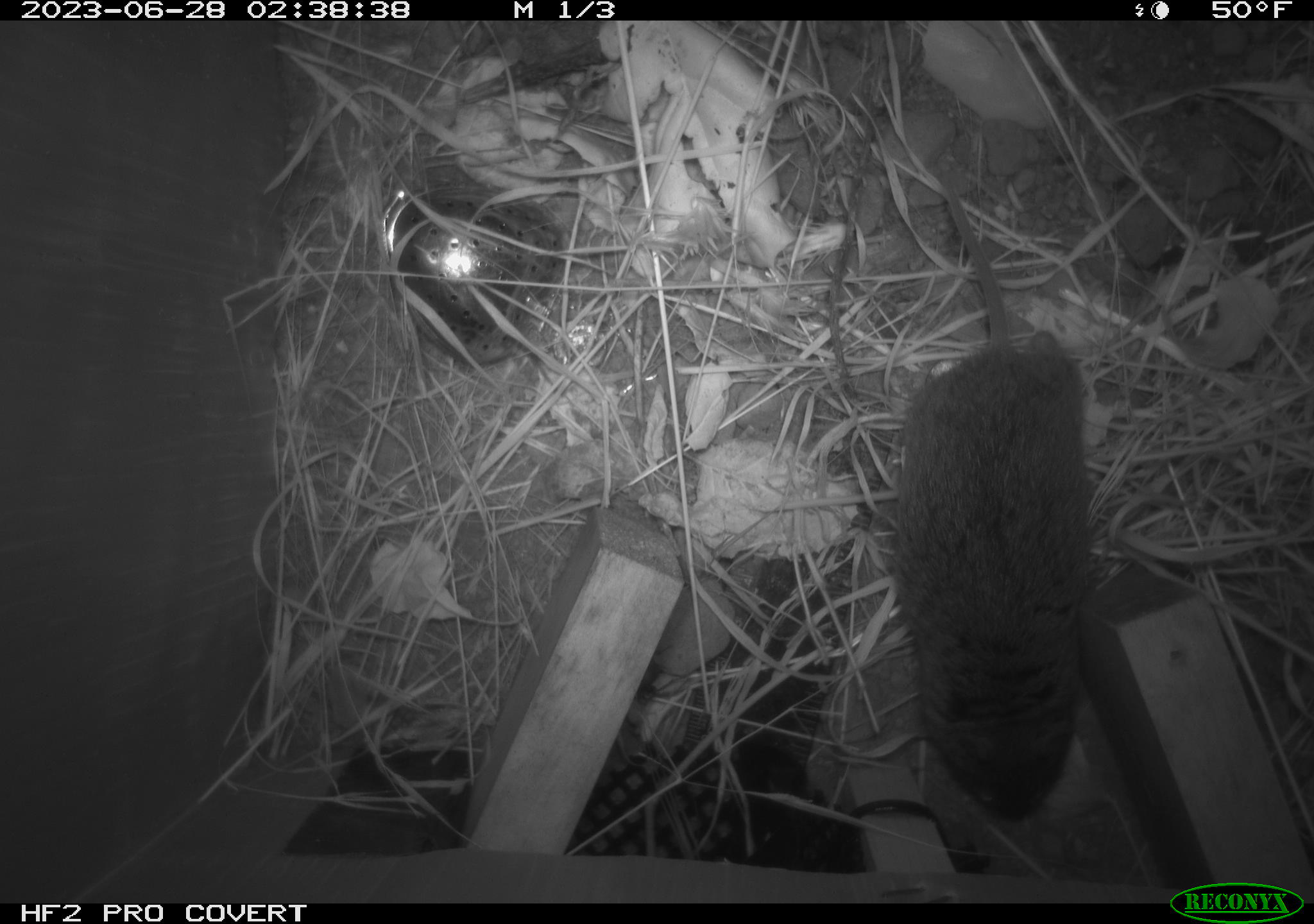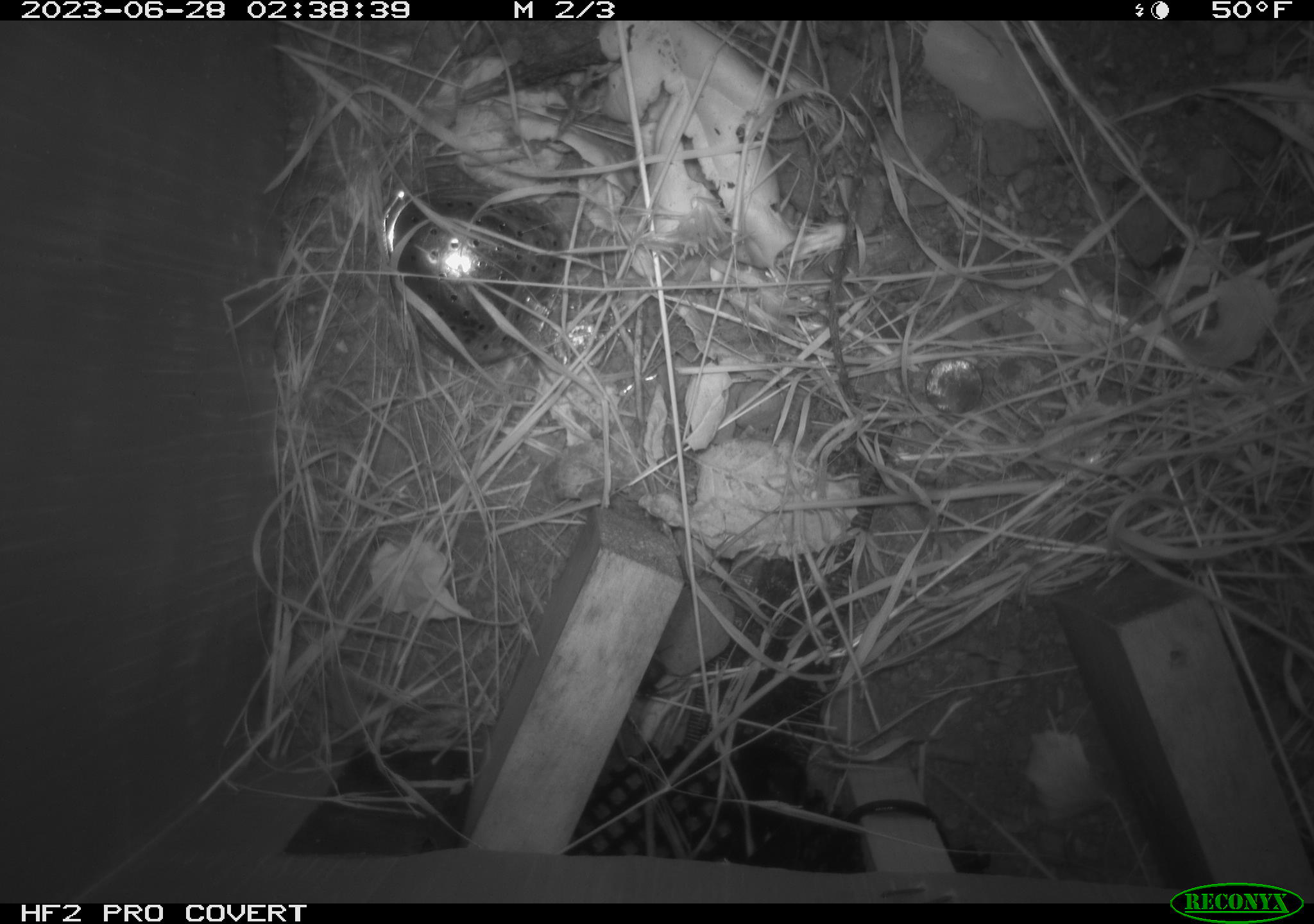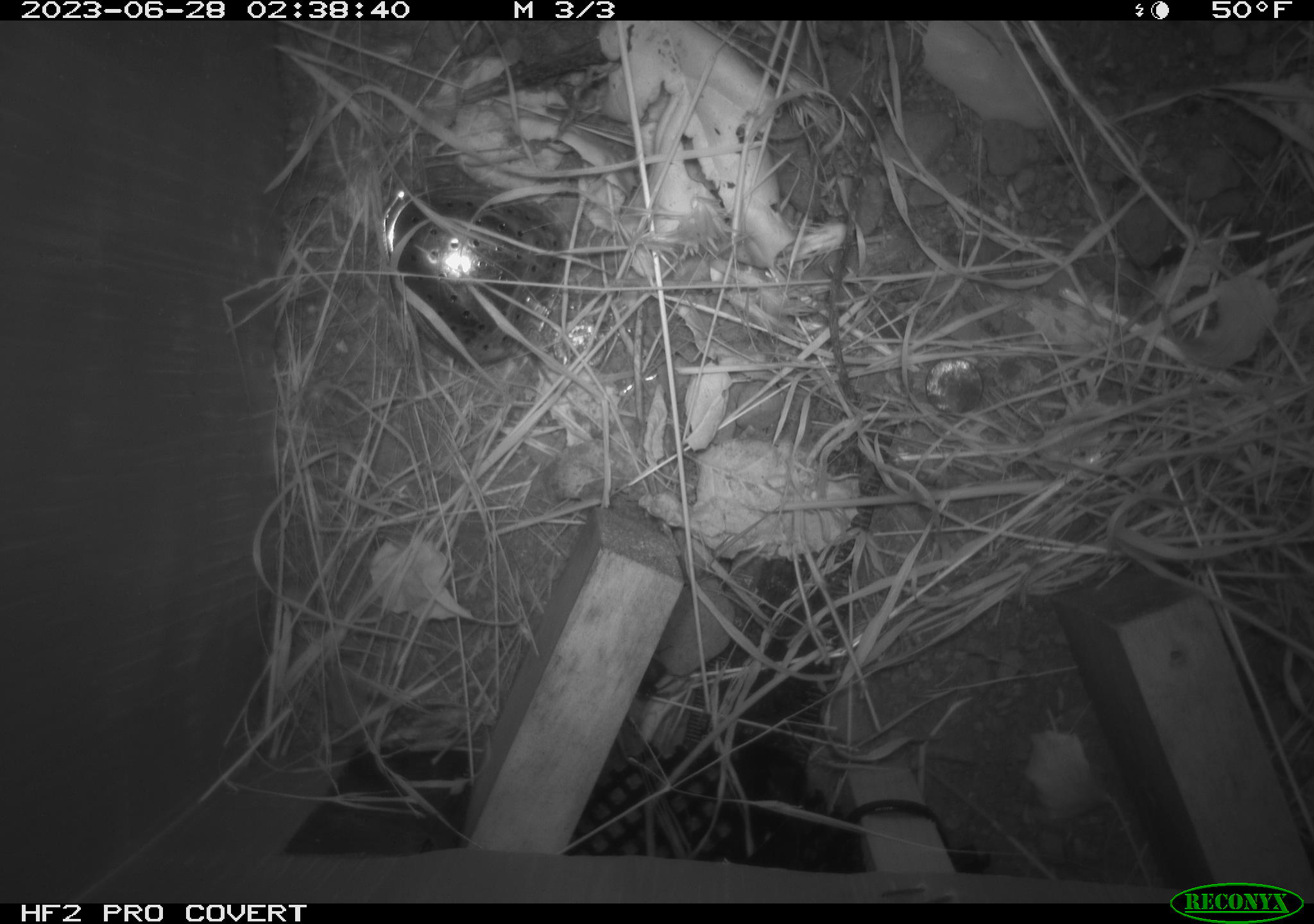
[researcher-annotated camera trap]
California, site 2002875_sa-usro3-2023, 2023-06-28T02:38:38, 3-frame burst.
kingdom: Animalia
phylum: Chordata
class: Mammalia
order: Rodentia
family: Cricetidae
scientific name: Arvicolinae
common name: voles, lemmings, and muskrats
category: arvicolinae subfamily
Arvicolinae subfamily (voles, lemmings, and muskrats) (Arvicolinae).